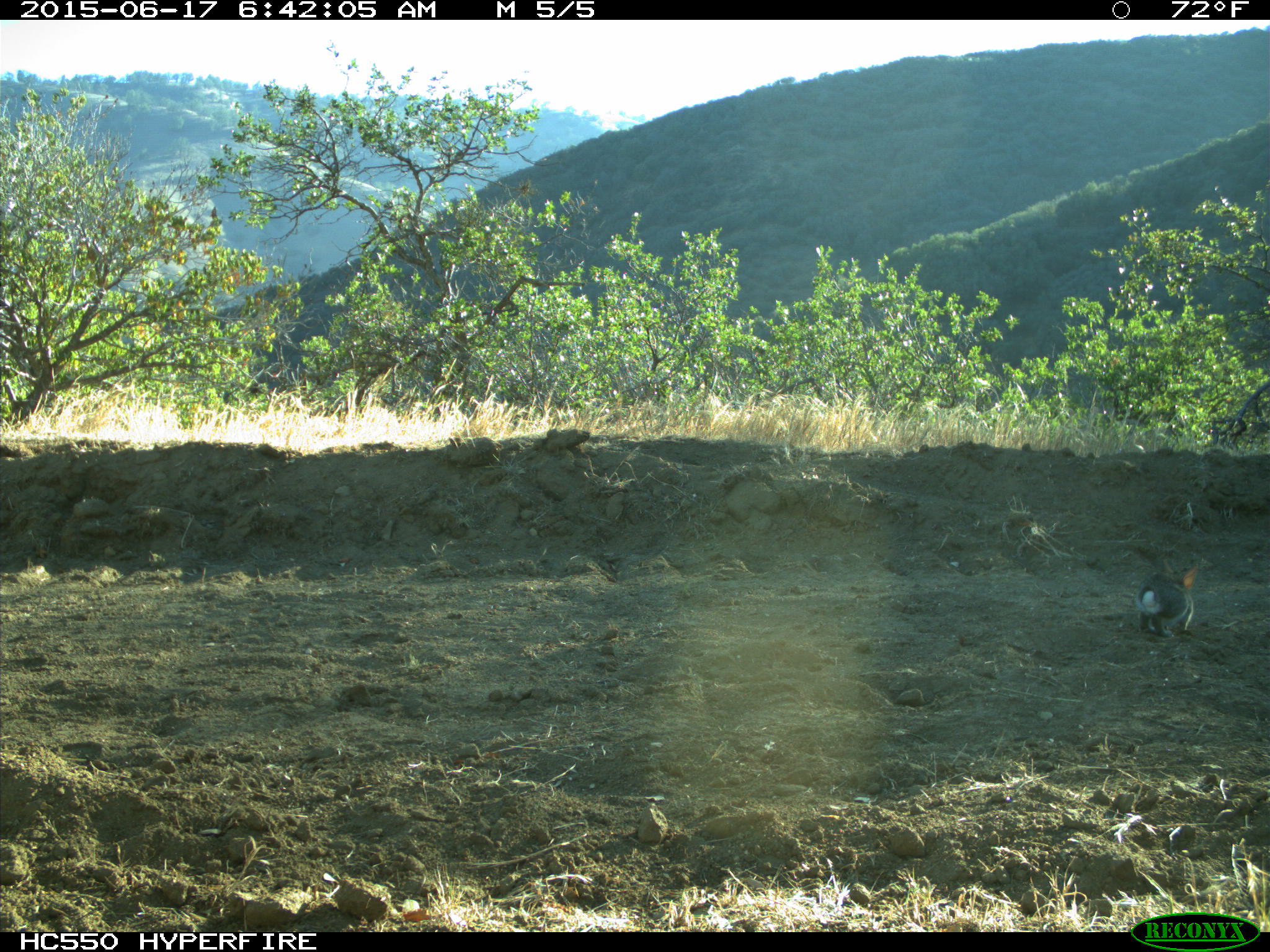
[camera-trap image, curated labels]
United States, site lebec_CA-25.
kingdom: Animalia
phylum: Chordata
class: Mammalia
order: Lagomorpha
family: Leporidae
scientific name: Leporidae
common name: rabbits and hares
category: unidentified rabbit